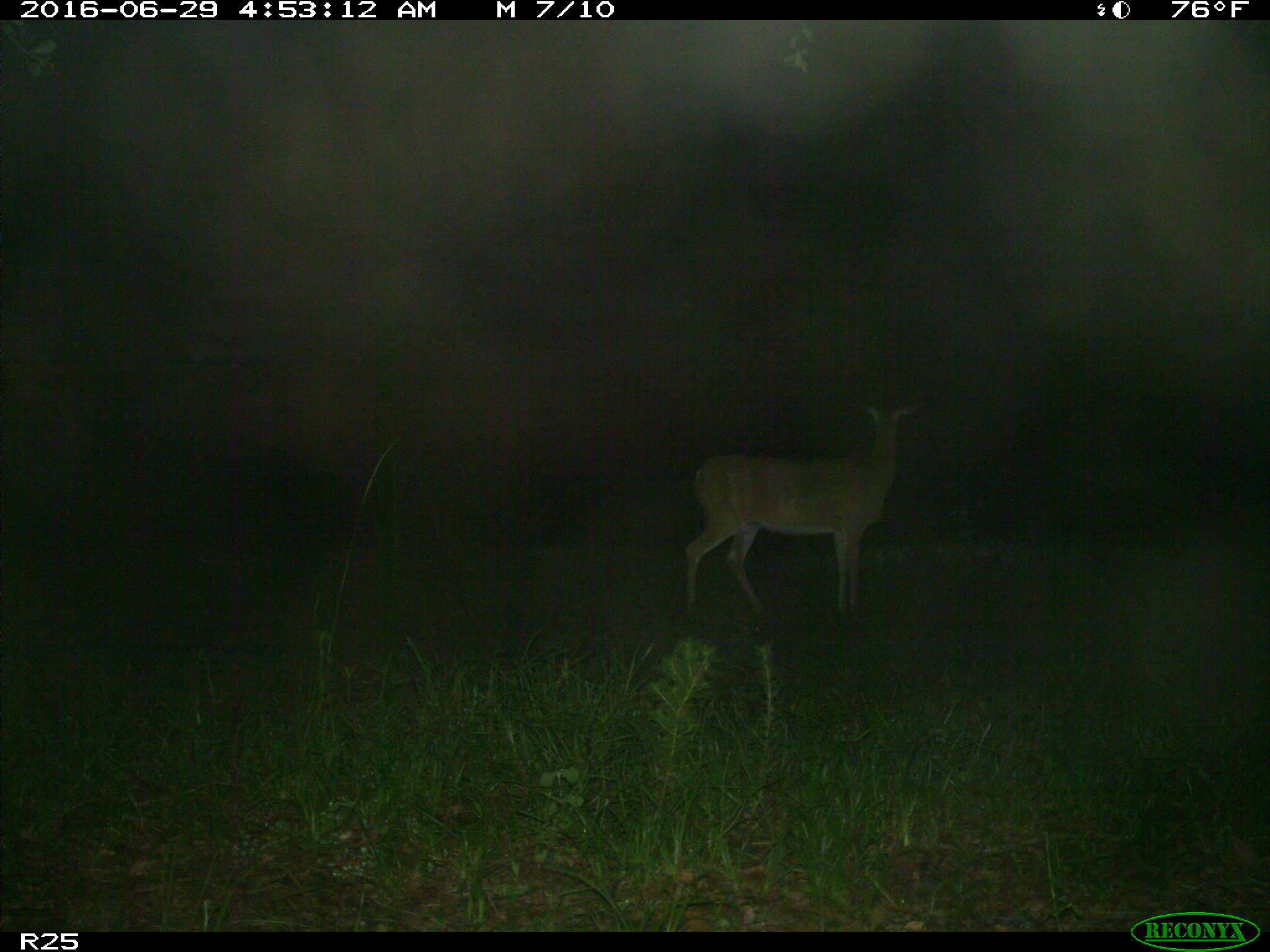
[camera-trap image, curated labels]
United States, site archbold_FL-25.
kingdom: Animalia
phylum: Chordata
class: Mammalia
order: Artiodactyla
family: Cervidae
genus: Odocoileus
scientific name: Odocoileus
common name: deer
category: unidentified deer